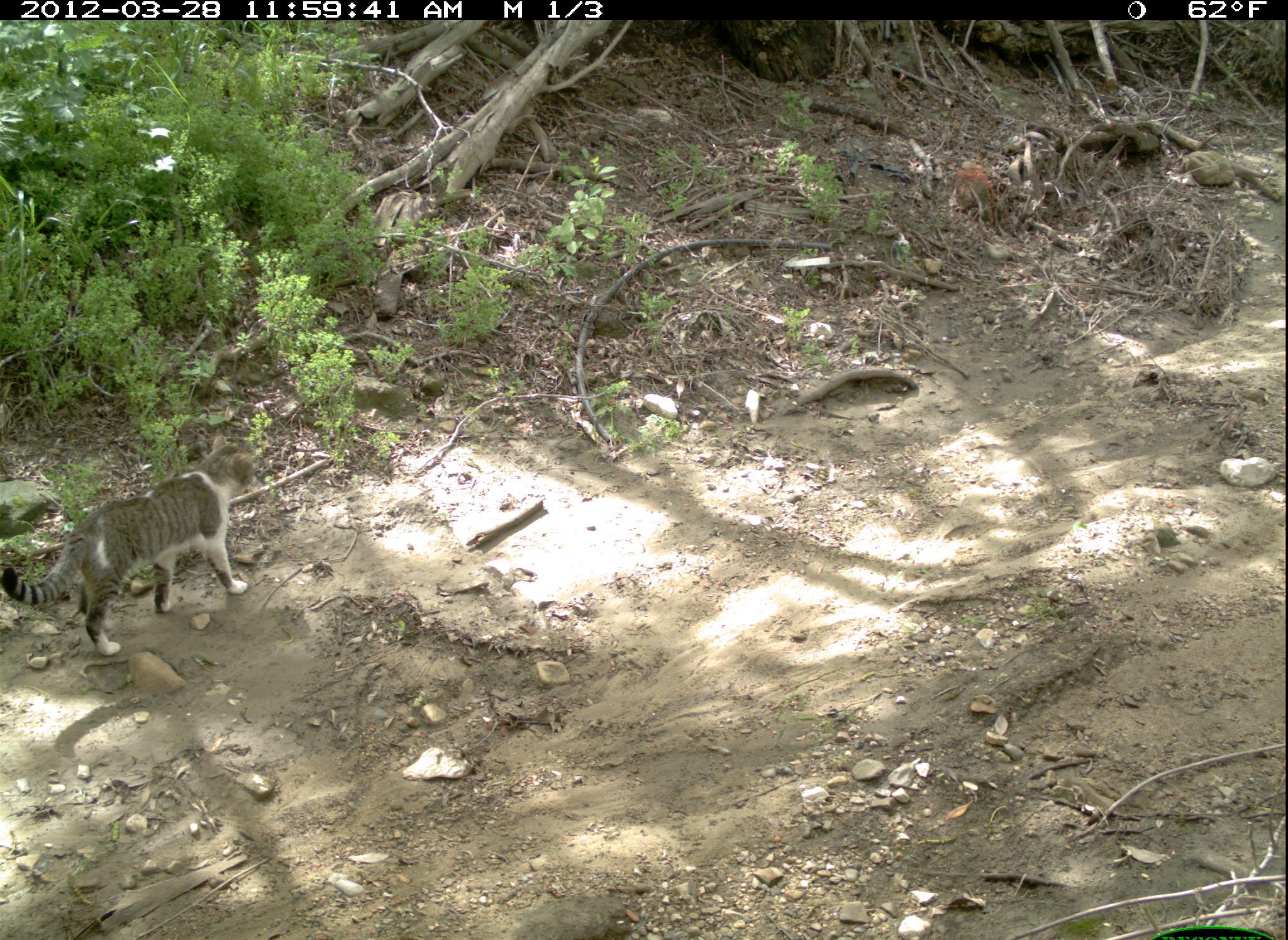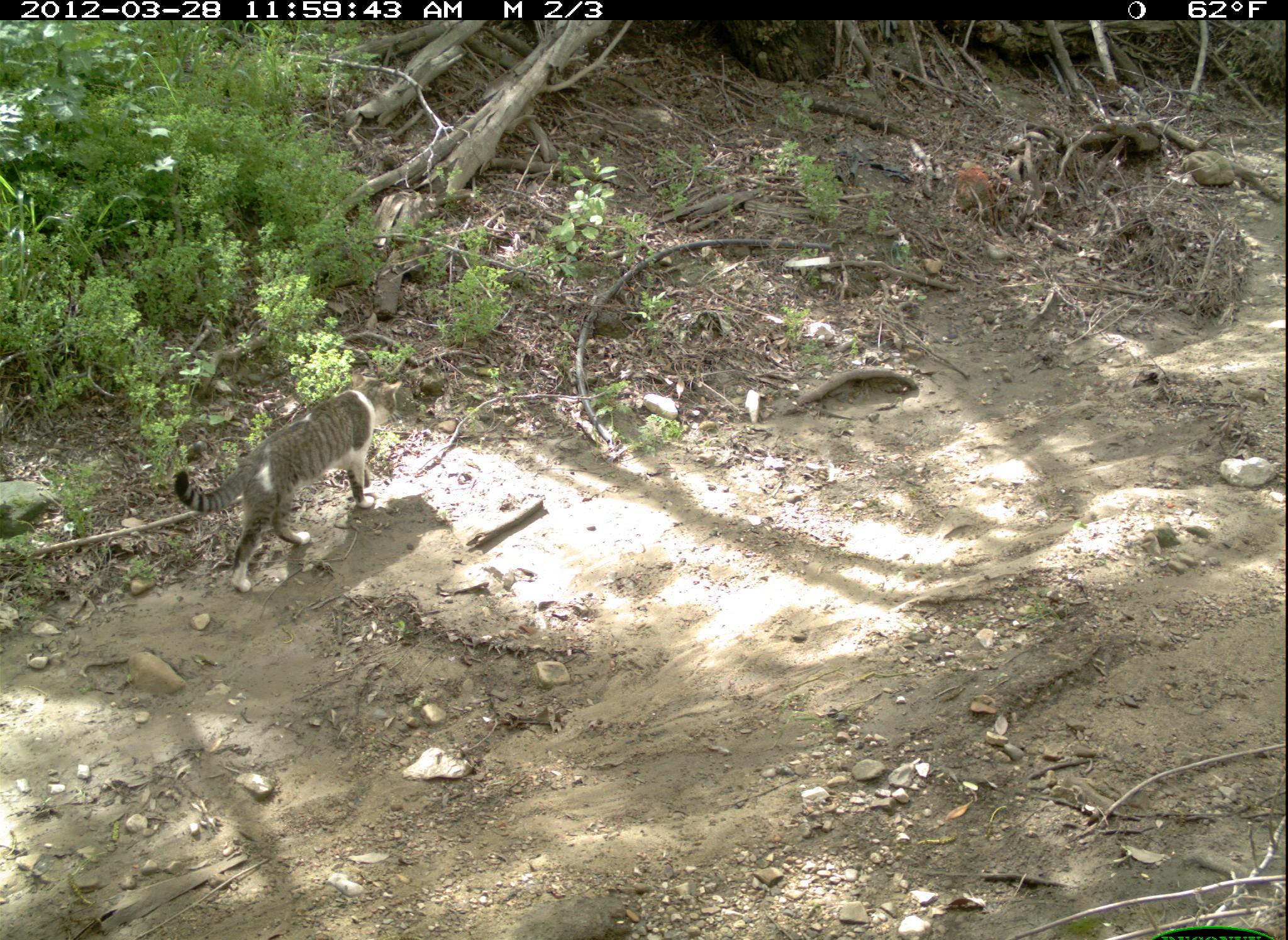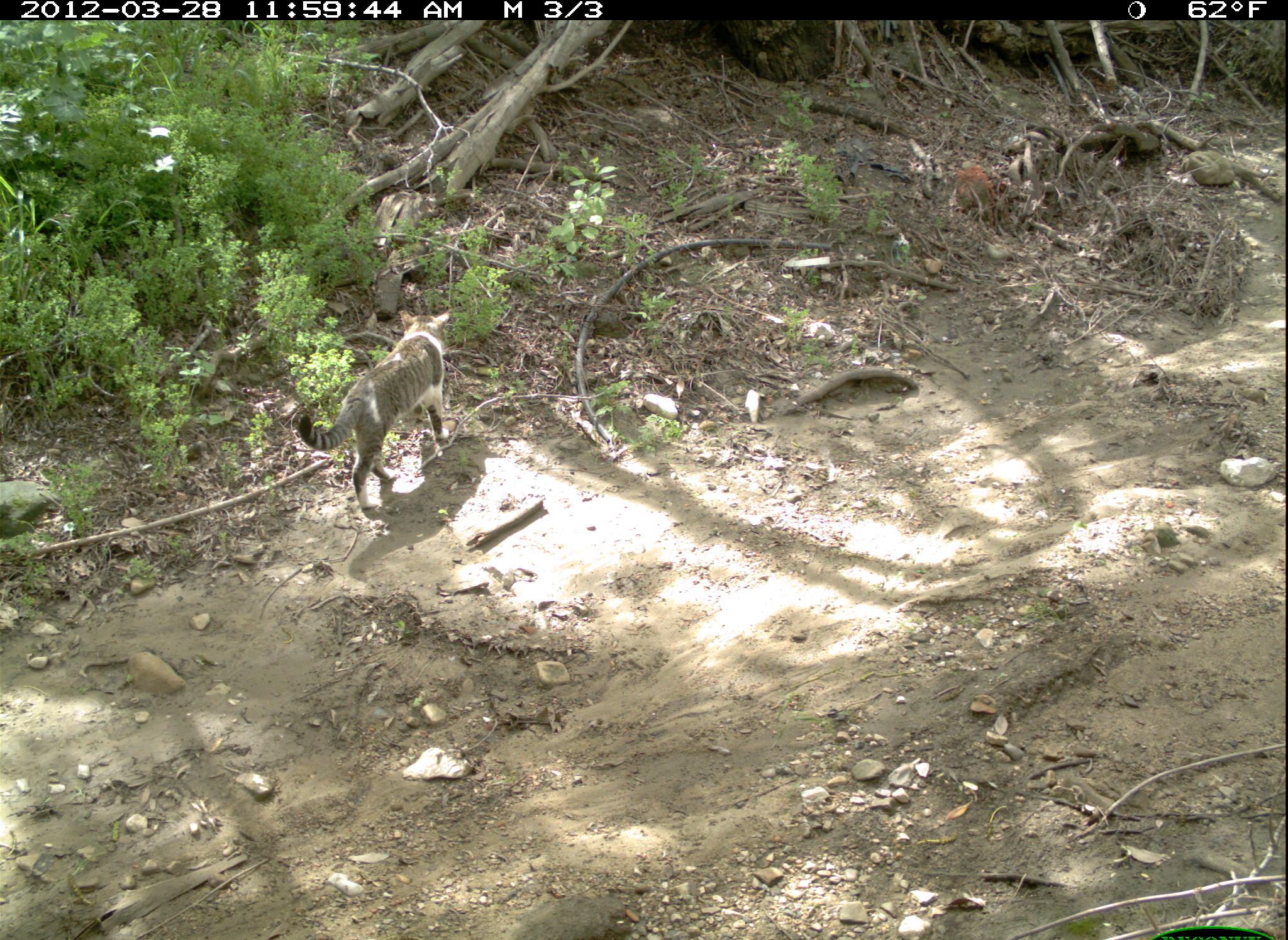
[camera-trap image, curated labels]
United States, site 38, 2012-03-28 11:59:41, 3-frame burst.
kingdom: Animalia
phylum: Chordata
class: Mammalia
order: Carnivora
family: Felidae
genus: Felis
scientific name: Felis catus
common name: cat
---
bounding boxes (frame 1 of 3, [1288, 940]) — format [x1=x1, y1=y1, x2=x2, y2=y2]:
cat: [x1=6, y1=440, x2=266, y2=659]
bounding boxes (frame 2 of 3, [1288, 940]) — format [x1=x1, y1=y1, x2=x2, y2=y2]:
cat: [x1=164, y1=377, x2=425, y2=581]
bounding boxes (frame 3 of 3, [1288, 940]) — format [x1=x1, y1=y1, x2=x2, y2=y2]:
cat: [x1=262, y1=304, x2=475, y2=525]